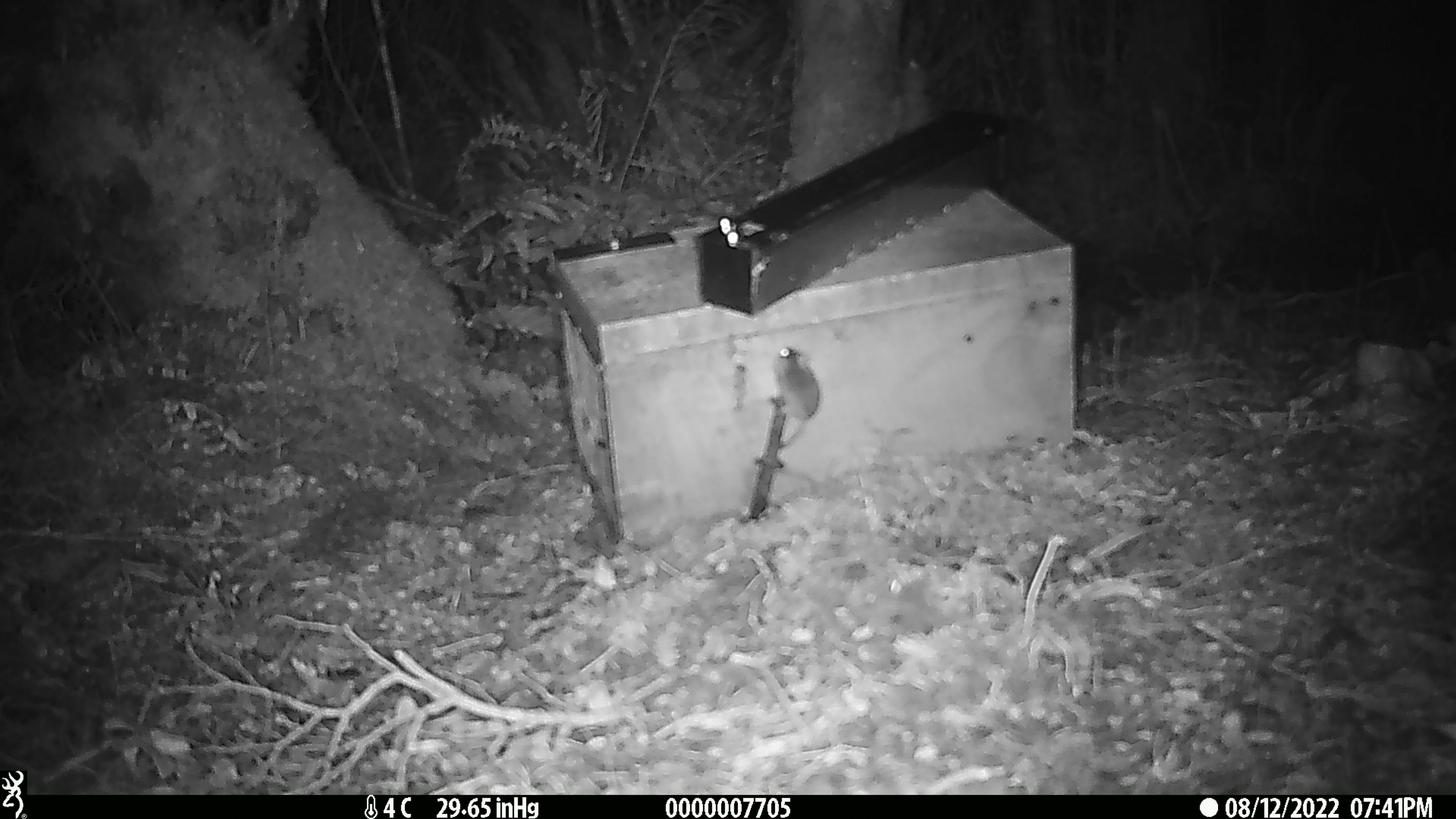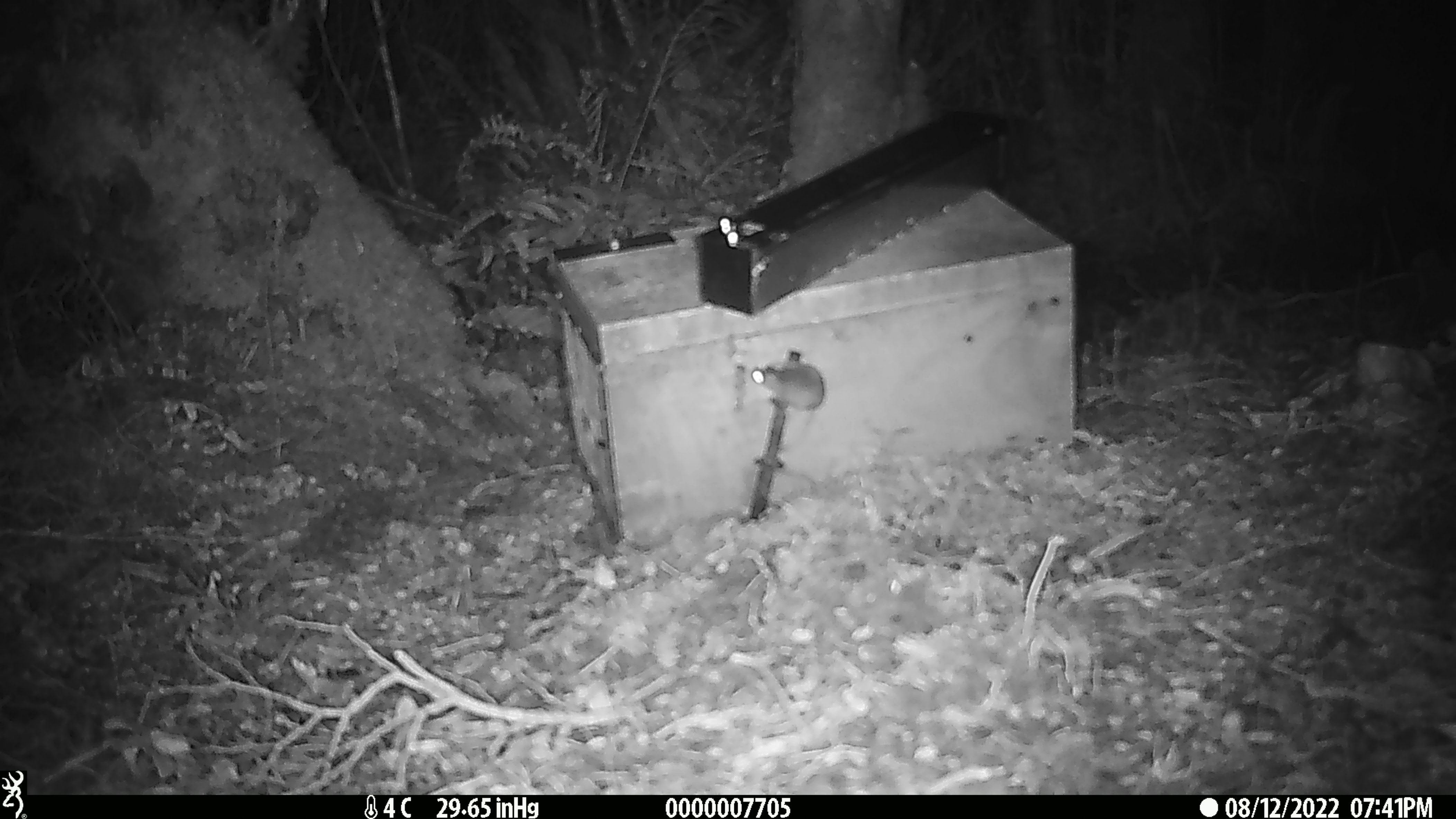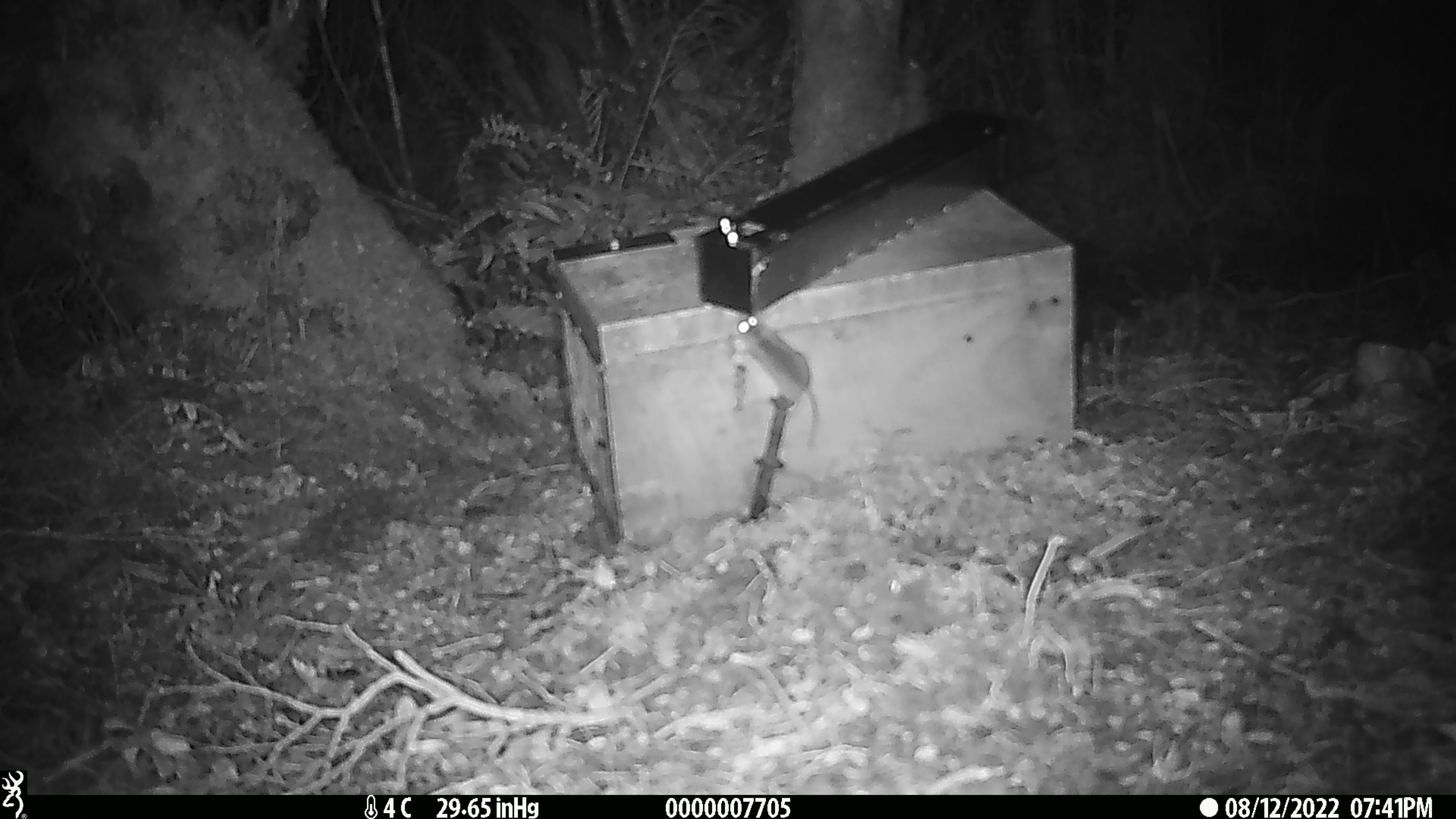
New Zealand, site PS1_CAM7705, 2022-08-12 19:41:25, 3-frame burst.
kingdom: Animalia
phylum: Chordata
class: Mammalia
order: Rodentia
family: Muridae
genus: Mus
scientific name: Mus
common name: mouse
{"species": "mouse (Mus)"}